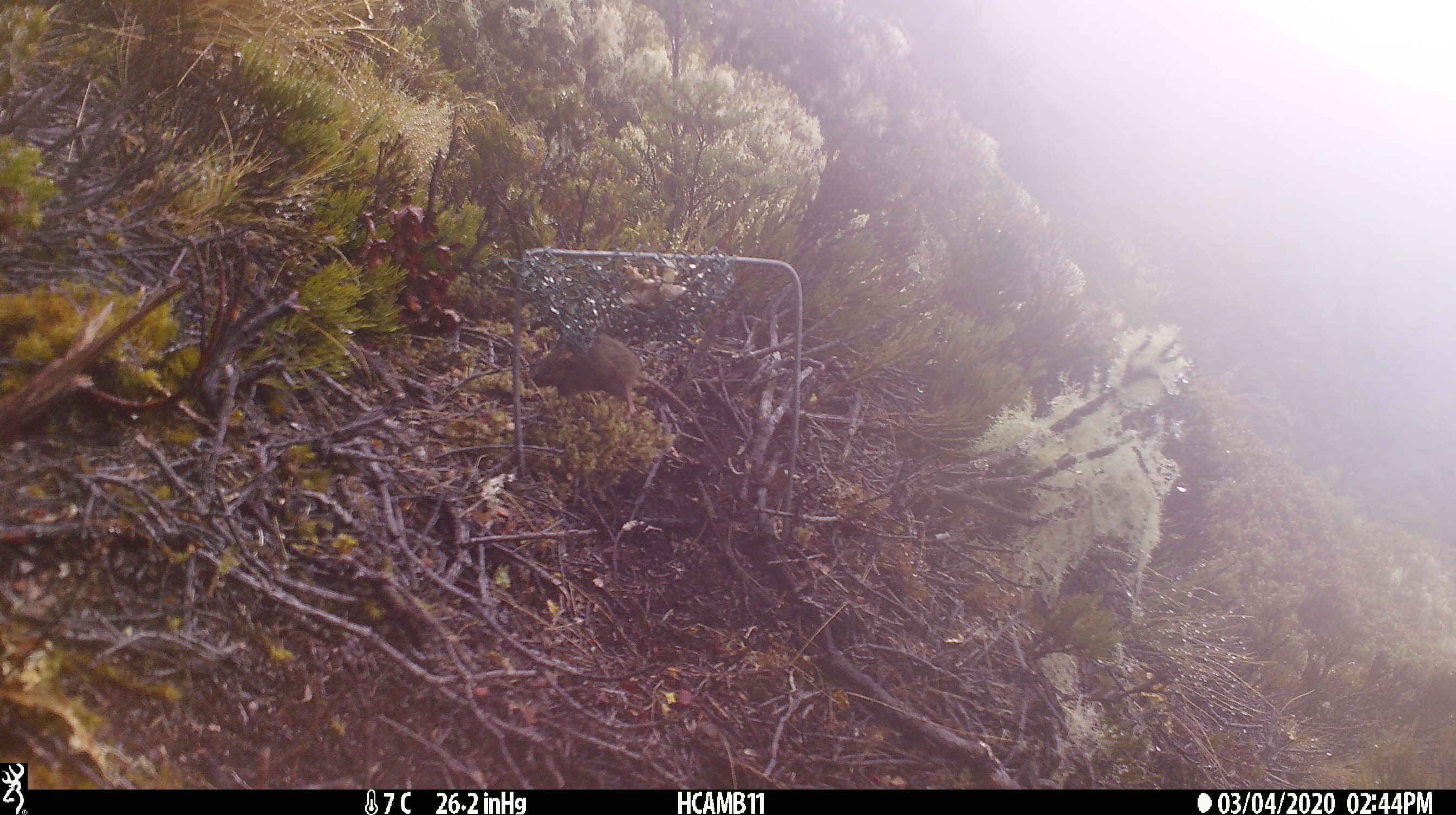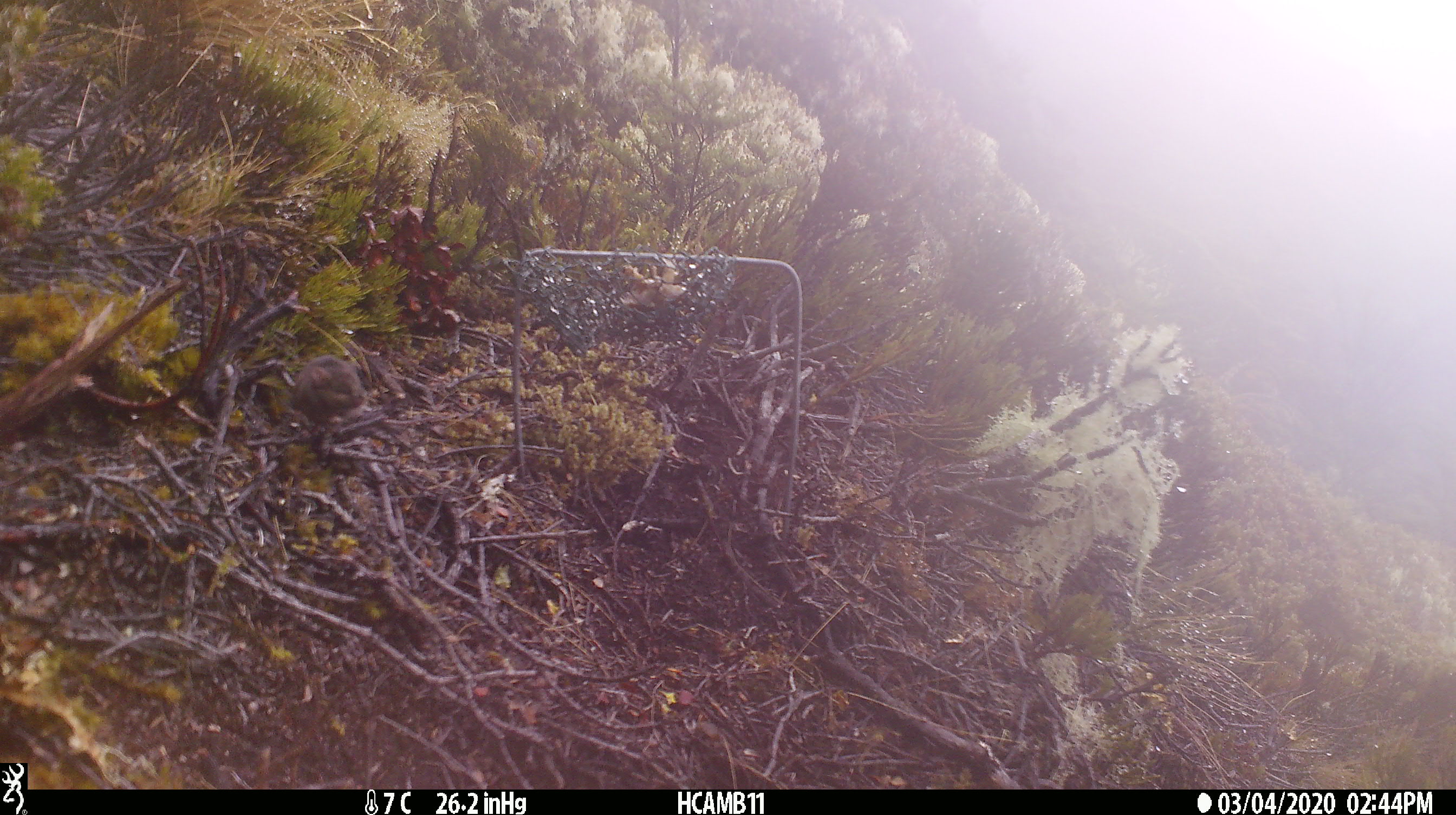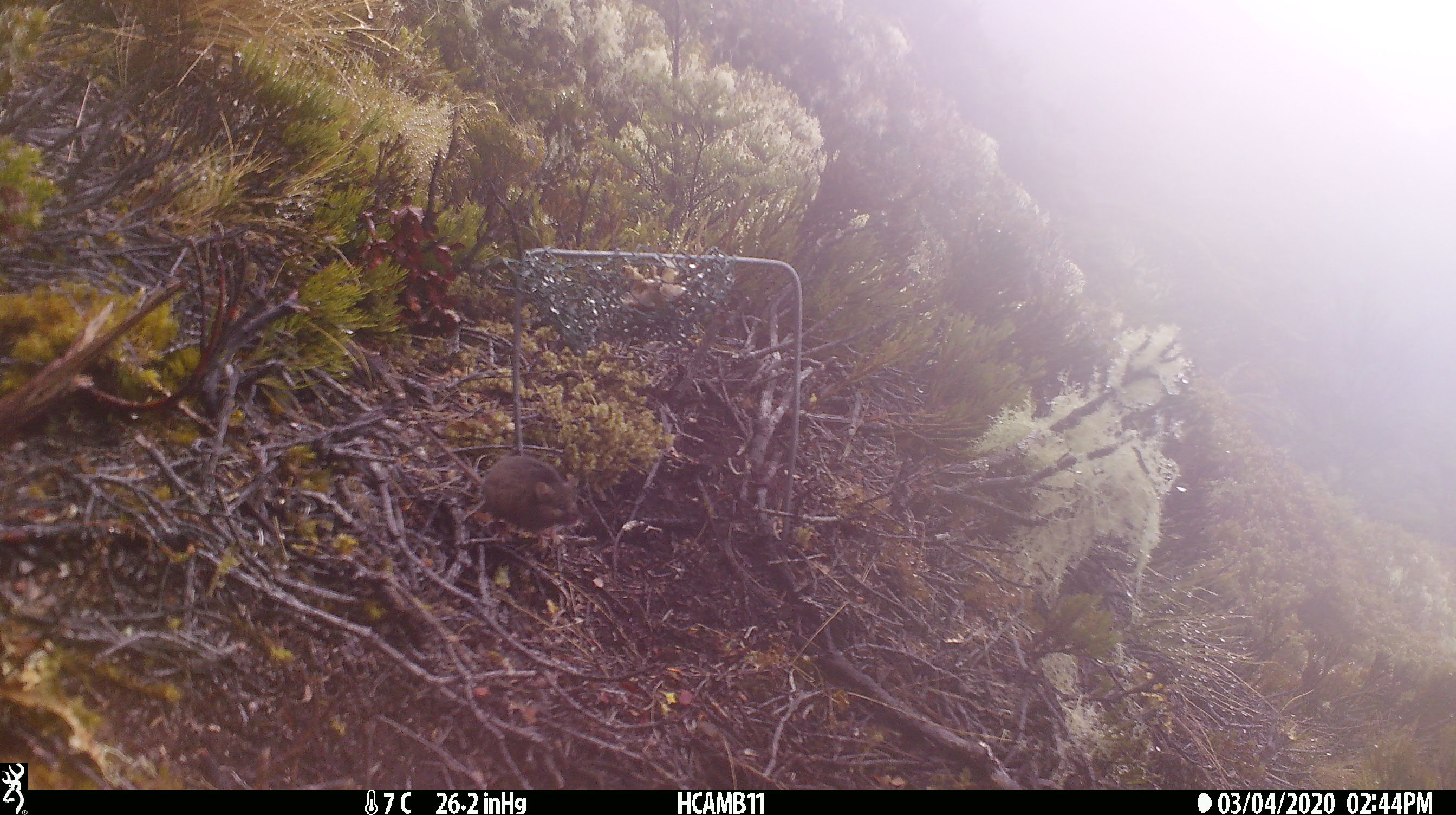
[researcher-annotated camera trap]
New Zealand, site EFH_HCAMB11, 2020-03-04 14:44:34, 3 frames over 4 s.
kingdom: Animalia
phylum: Chordata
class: Mammalia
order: Rodentia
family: Muridae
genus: Mus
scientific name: Mus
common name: mouse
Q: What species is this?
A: Mouse (Mus).